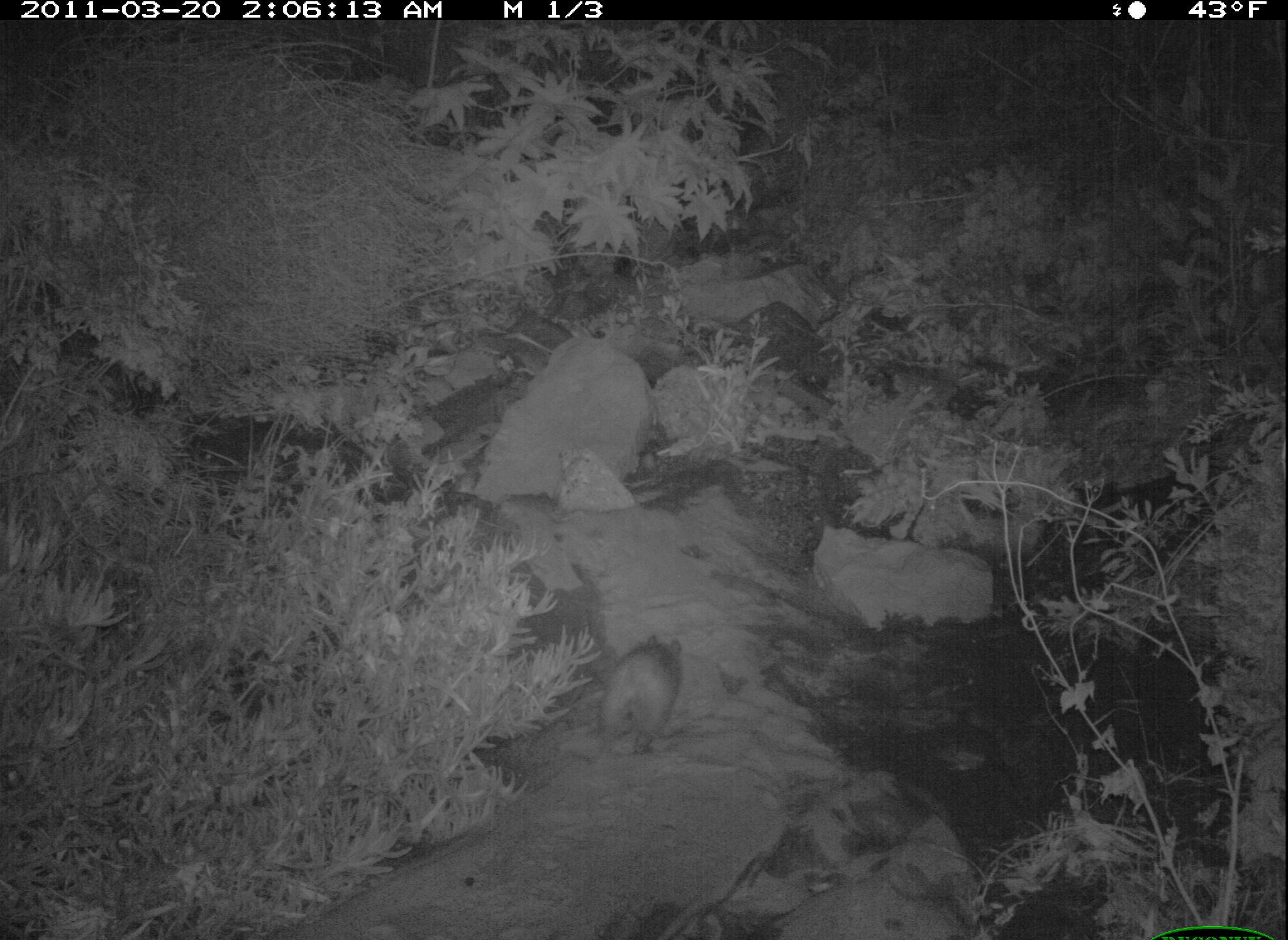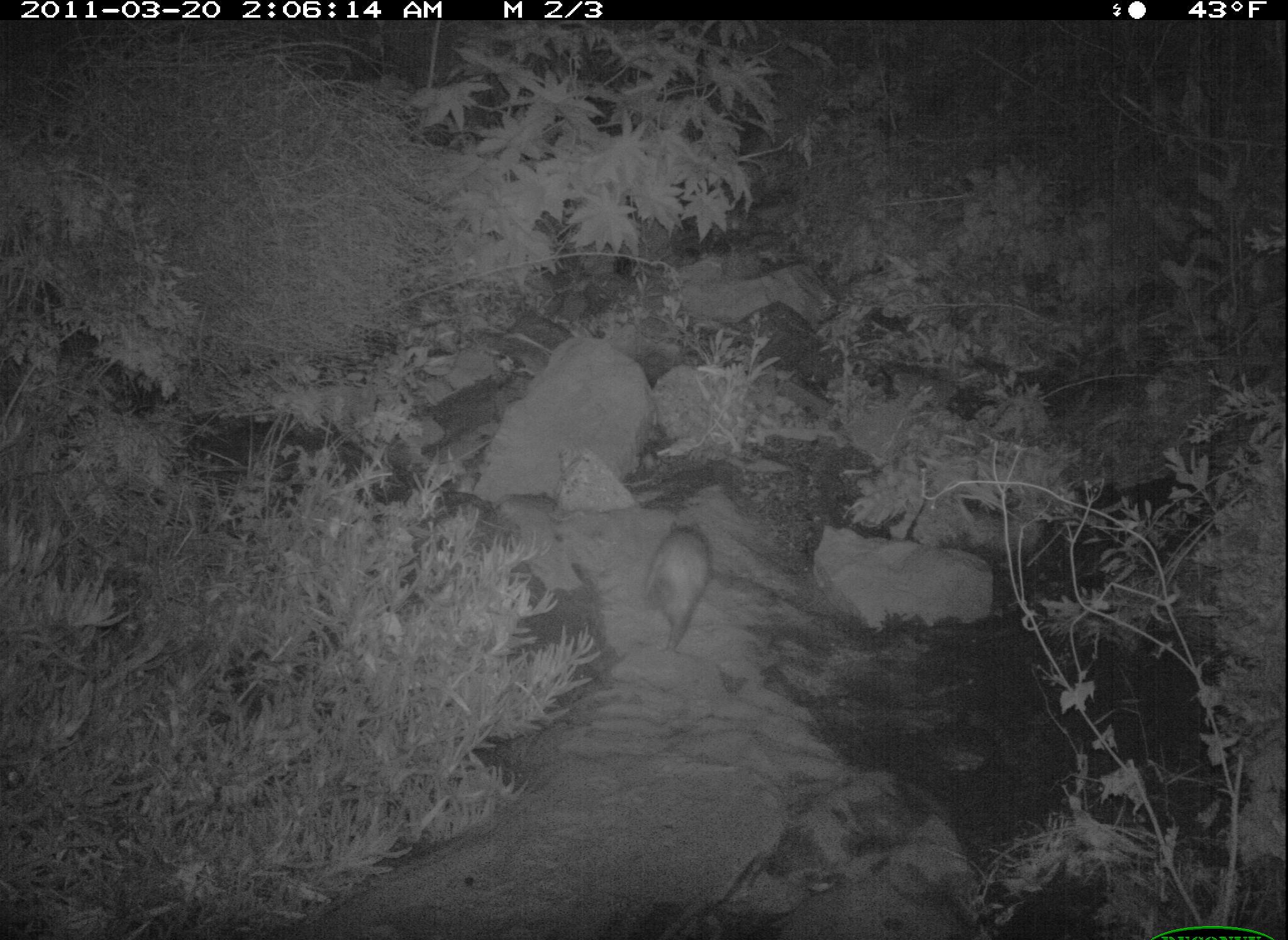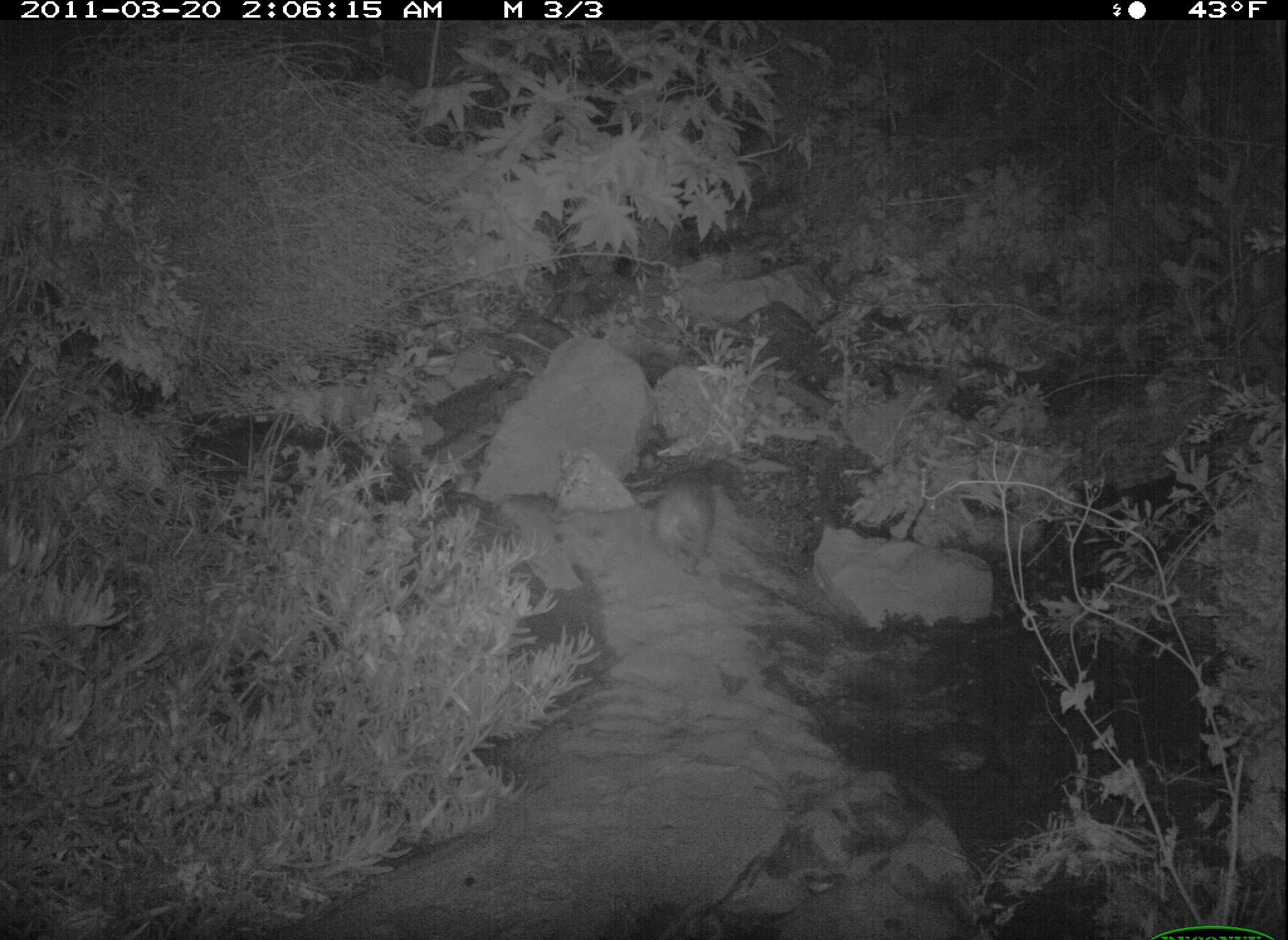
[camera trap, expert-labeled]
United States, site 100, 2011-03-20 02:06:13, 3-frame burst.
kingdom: Animalia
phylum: Chordata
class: Mammalia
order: Didelphimorphia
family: Didelphidae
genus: Didelphis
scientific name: Didelphis virginiana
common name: virginia opossum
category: opossum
Opossum (virginia opossum) (Didelphis virginiana).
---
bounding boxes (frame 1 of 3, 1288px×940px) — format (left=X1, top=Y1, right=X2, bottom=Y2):
opossum: (left=581, top=599, right=699, bottom=775)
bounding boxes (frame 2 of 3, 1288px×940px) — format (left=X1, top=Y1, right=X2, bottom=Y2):
opossum: (left=636, top=486, right=760, bottom=686)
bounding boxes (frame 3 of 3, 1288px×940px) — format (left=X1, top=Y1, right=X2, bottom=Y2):
opossum: (left=621, top=465, right=747, bottom=586)